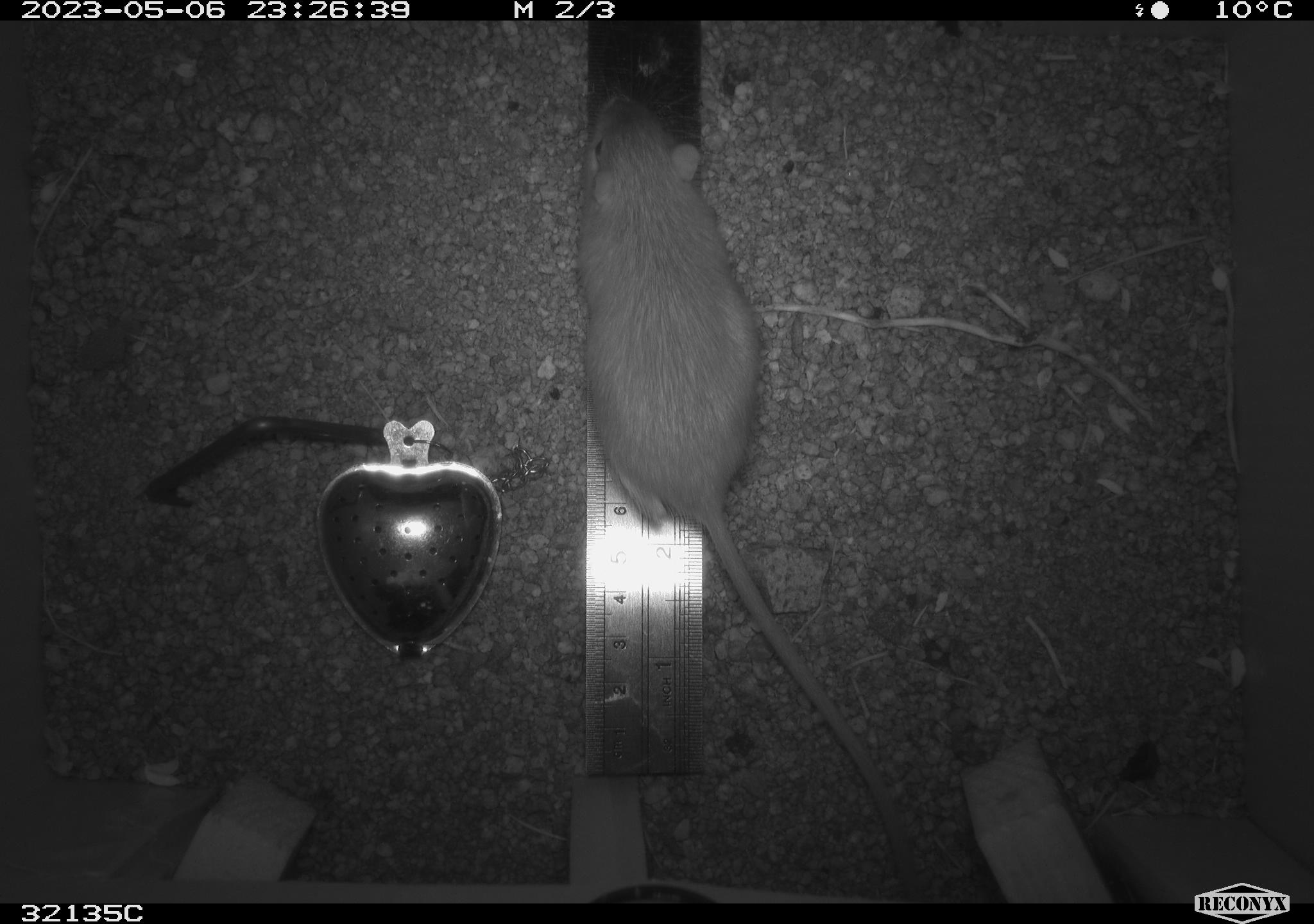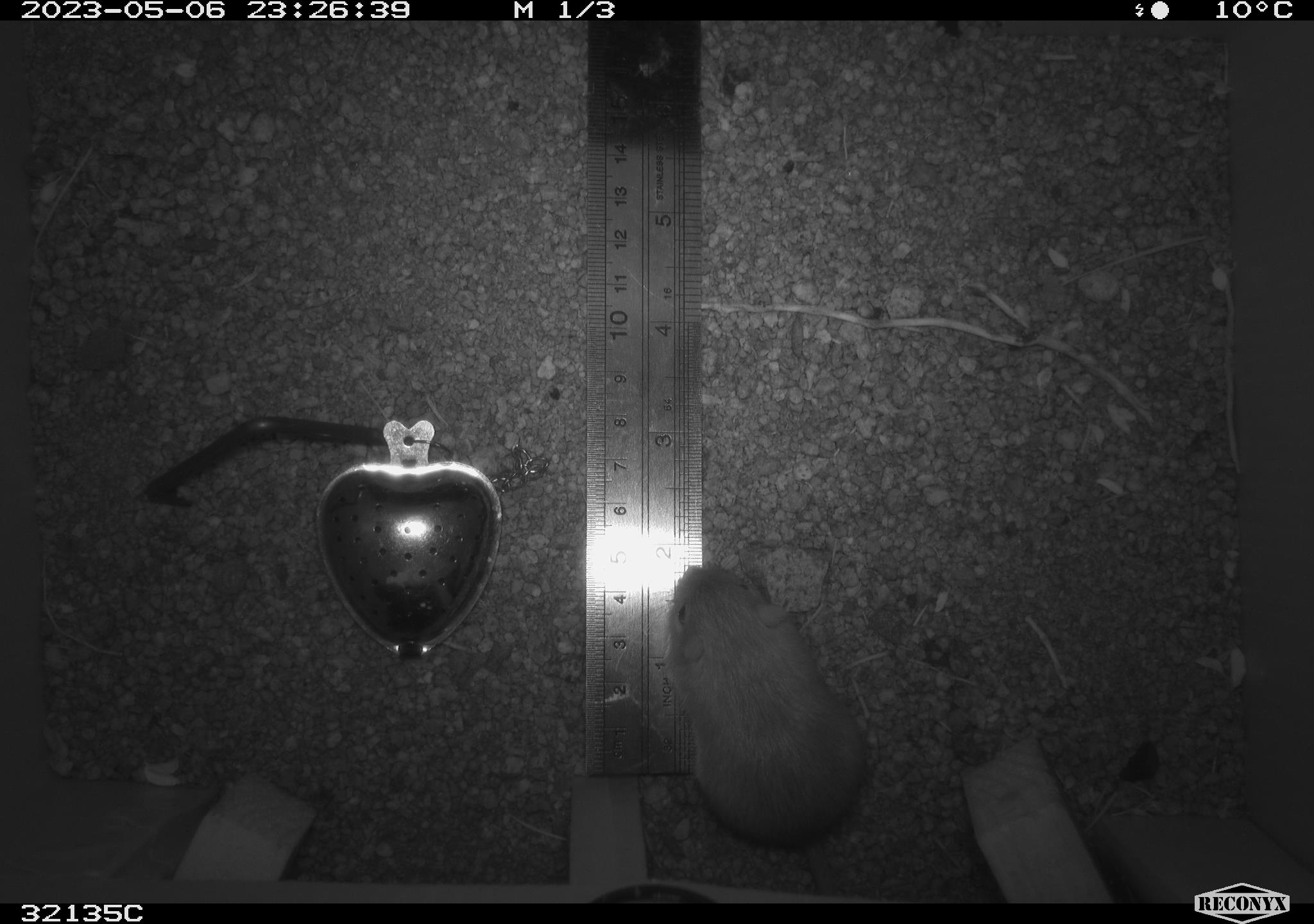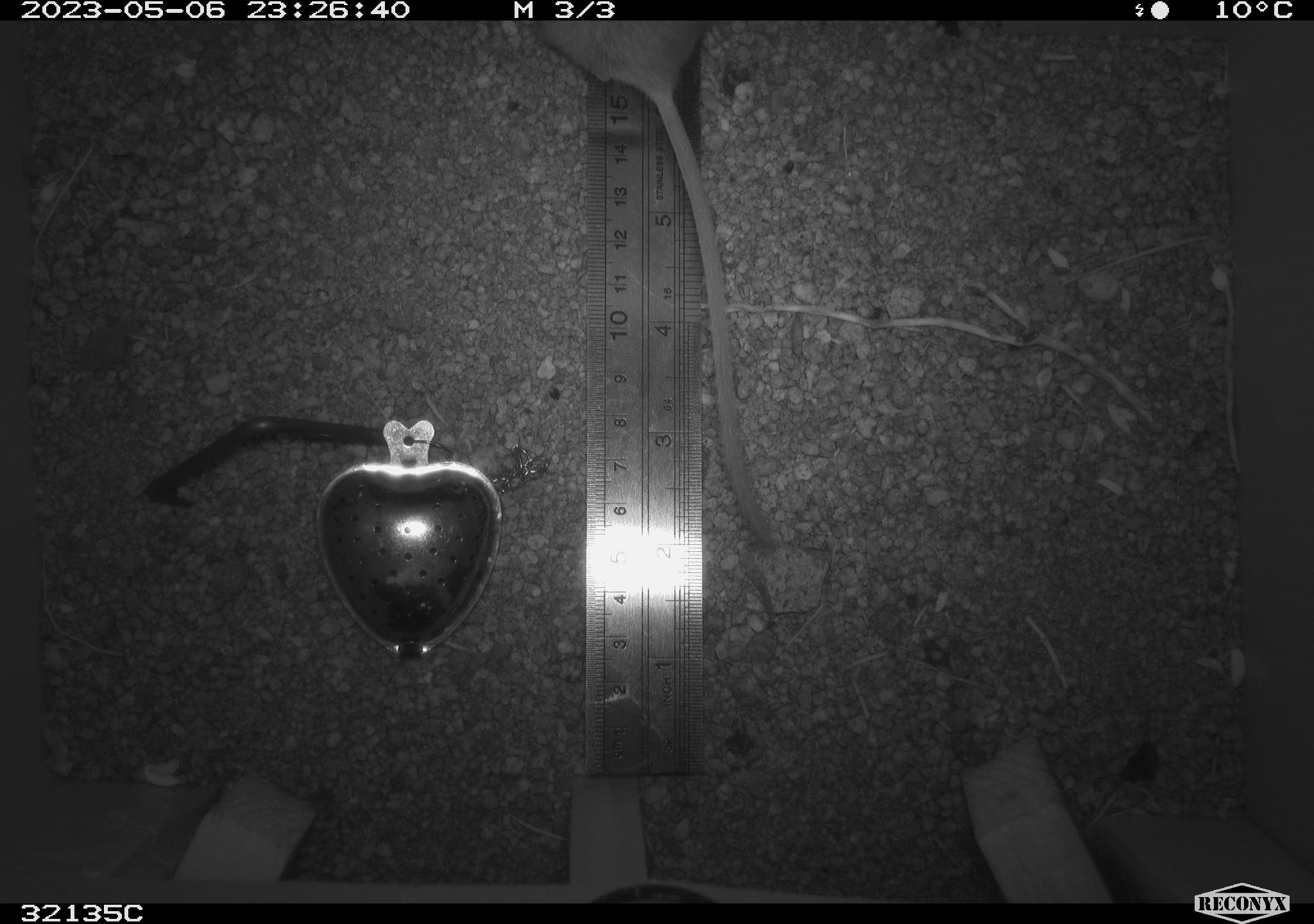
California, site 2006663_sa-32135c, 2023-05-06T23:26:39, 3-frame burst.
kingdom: Animalia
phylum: Chordata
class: Mammalia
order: Rodentia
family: Heteromyidae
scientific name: Heteromyidae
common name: kangaroo rats and pocket mice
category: heteromyidae family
Heteromyidae family (kangaroo rats and pocket mice) (Heteromyidae).